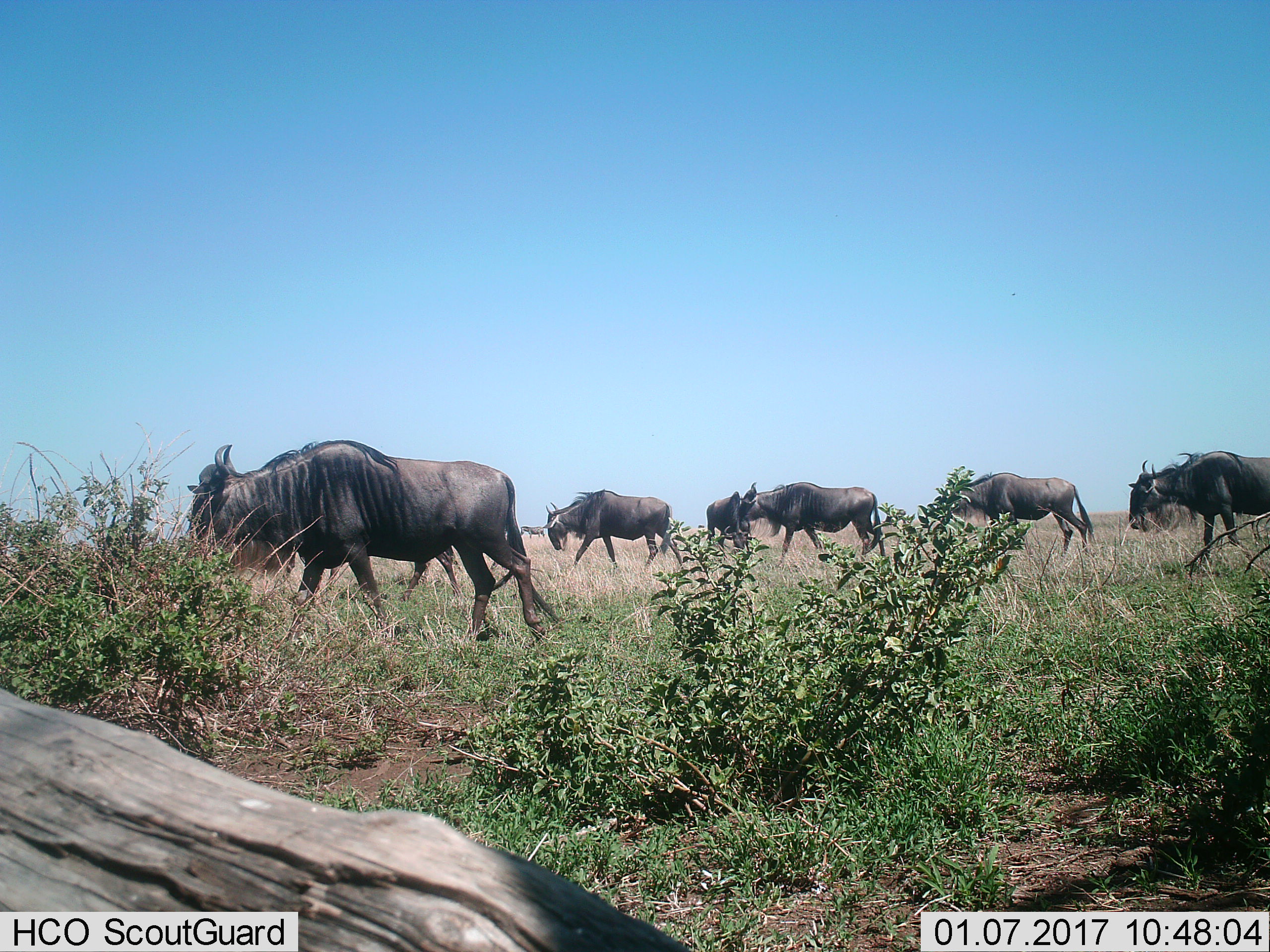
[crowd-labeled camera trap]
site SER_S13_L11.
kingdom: Animalia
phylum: Chordata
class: Mammalia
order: Artiodactyla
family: Bovidae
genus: Connochaetes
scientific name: Connochaetes taurinus taurinus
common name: blue wildebeest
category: wildebeestblue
Wildebeestblue (blue wildebeest) (Connochaetes taurinus taurinus), count 7. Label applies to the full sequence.